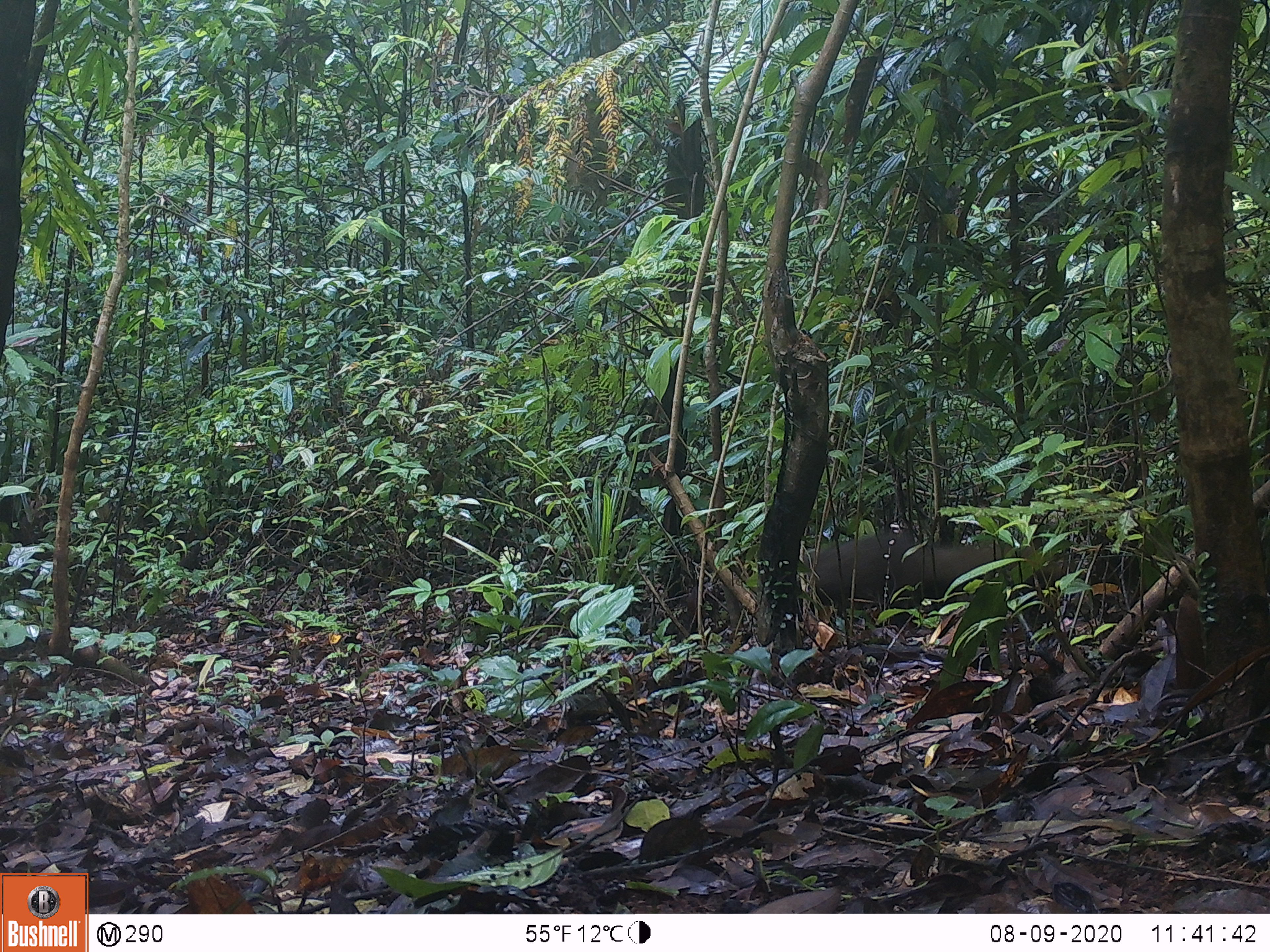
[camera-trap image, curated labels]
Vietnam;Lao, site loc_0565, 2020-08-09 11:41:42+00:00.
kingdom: Animalia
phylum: Chordata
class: Mammalia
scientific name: Mammalia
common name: mammal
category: unidentified small mammal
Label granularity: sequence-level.